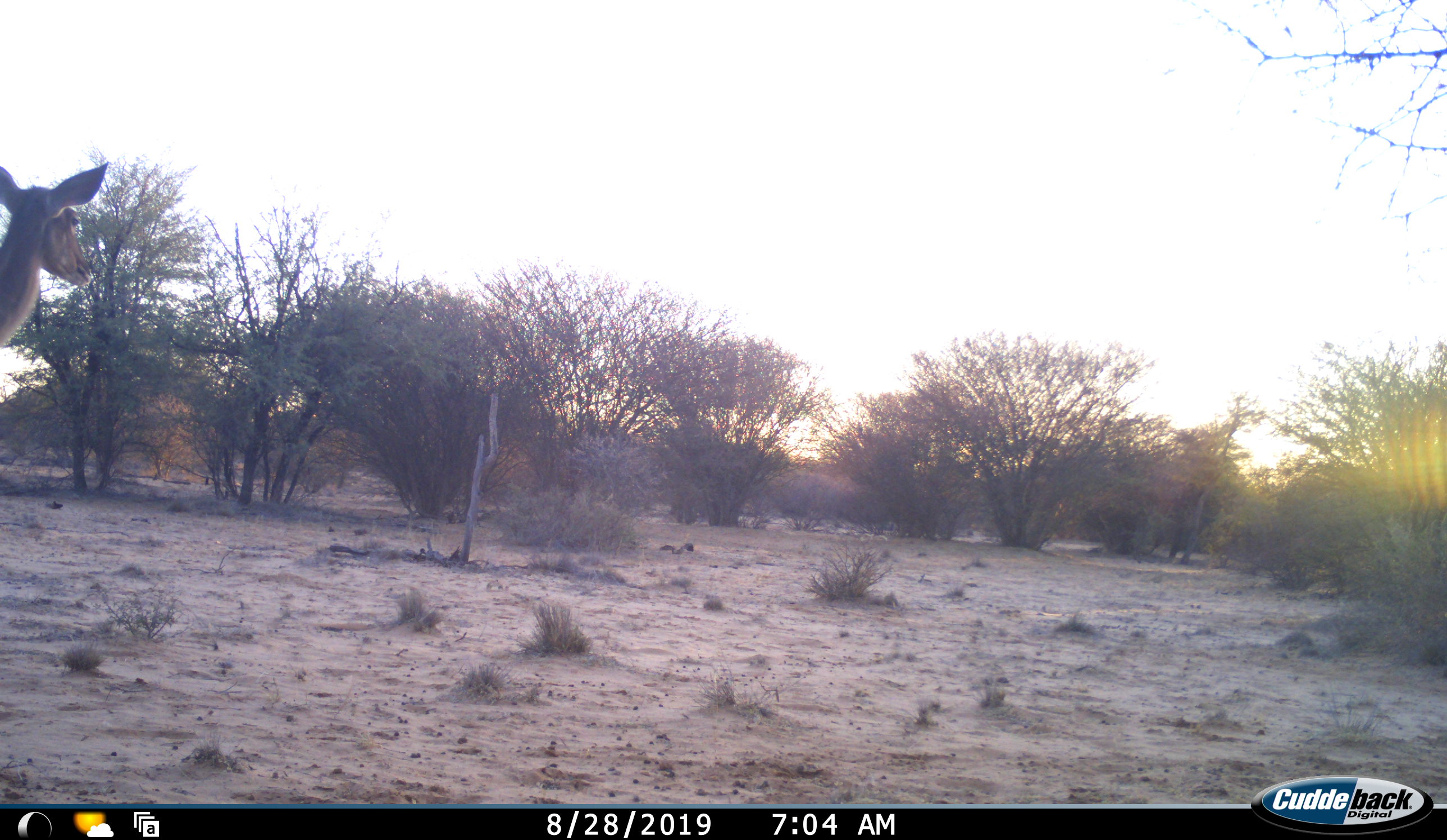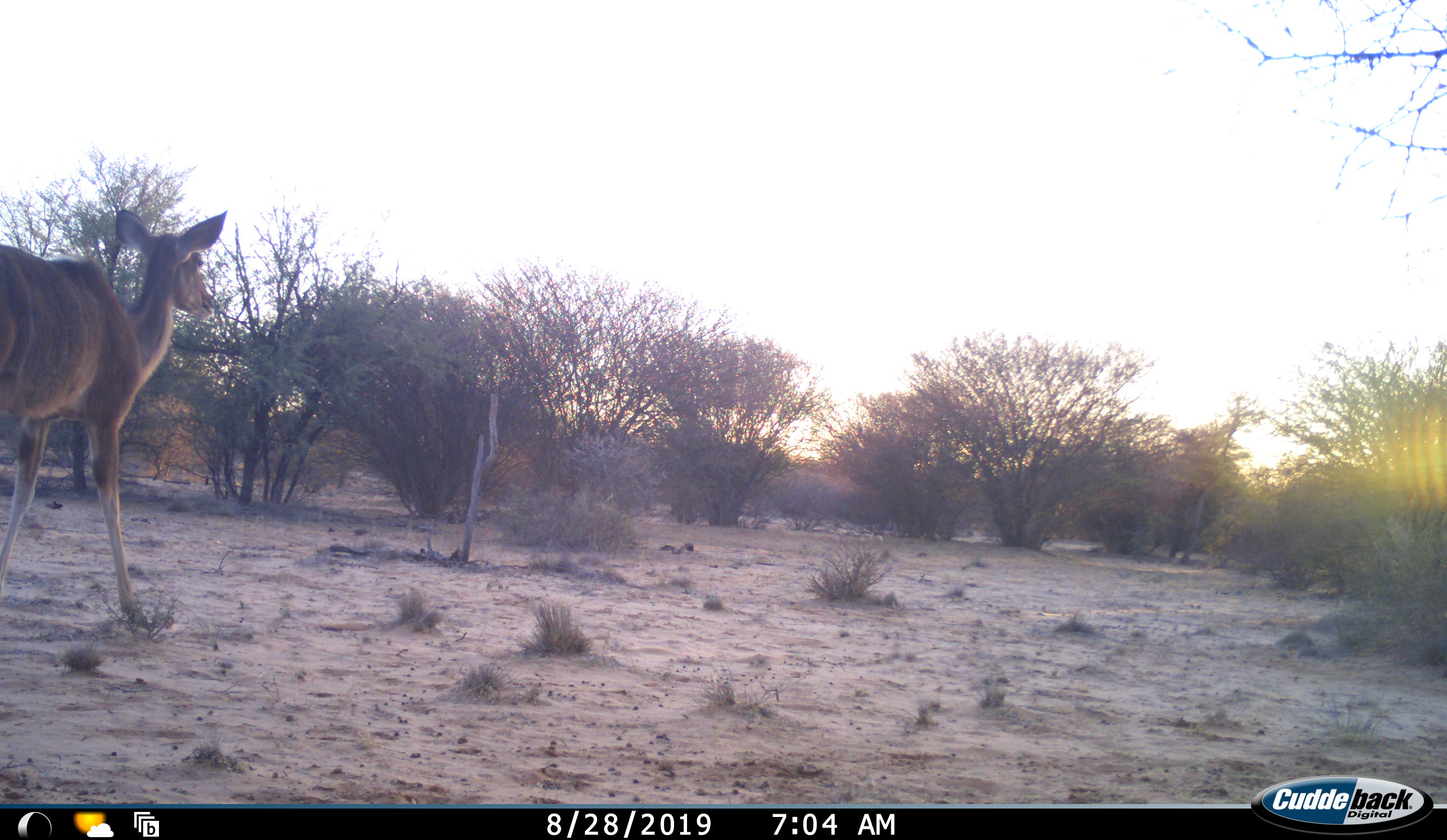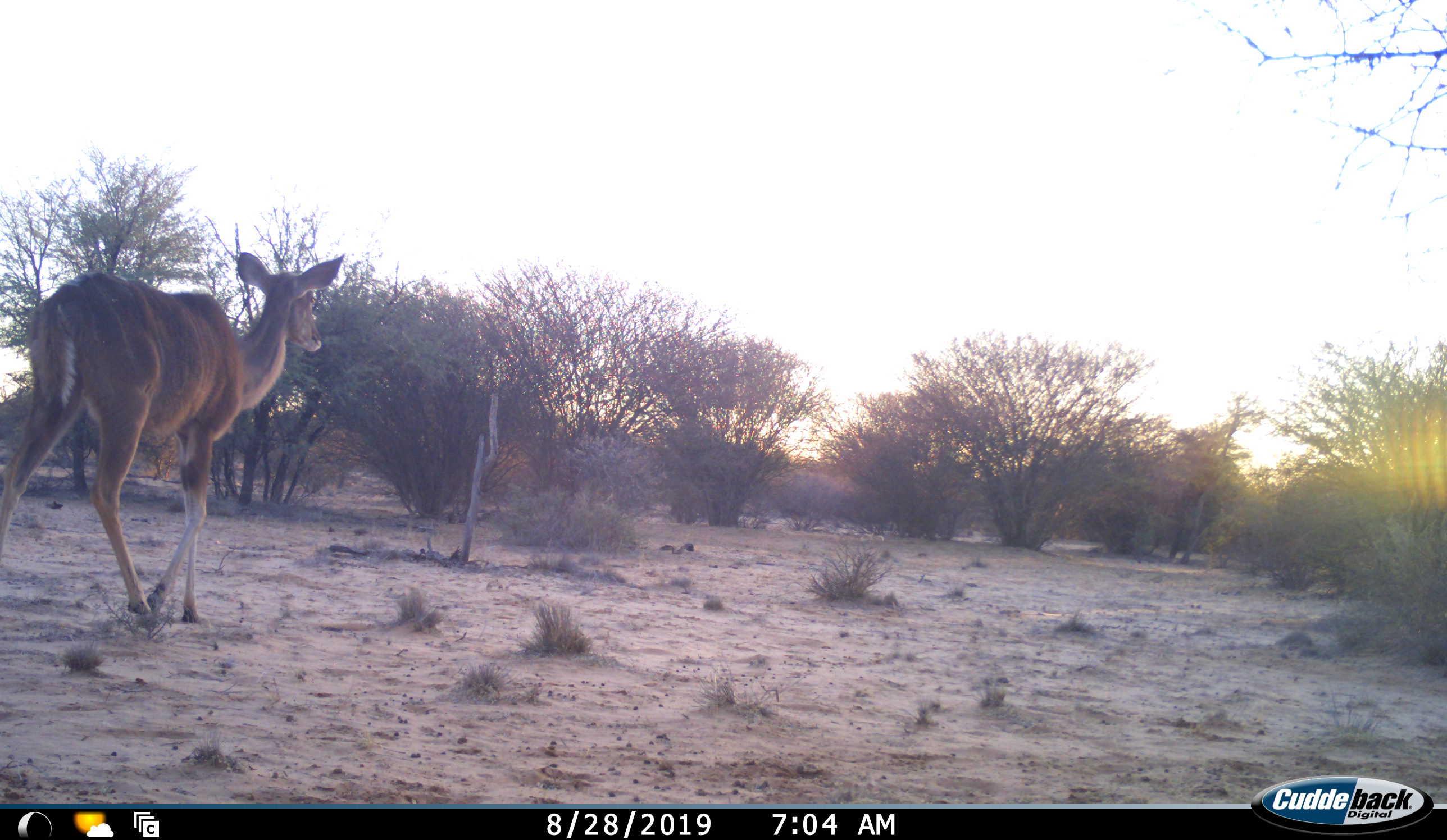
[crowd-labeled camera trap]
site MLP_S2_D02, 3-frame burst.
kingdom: Animalia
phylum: Chordata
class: Mammalia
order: Artiodactyla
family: Bovidae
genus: Tragelaphus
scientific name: Tragelaphus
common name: kudu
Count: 1.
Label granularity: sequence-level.